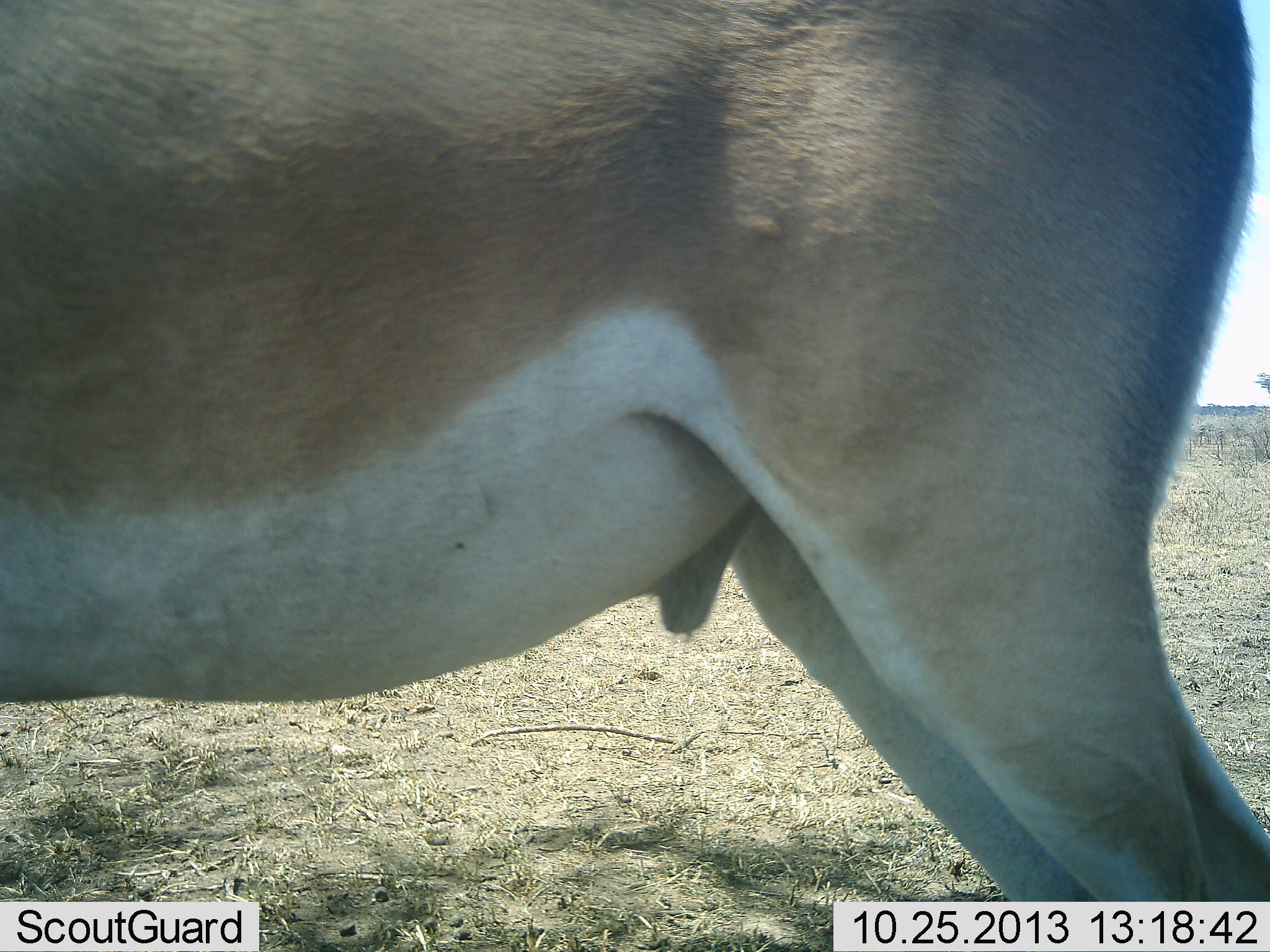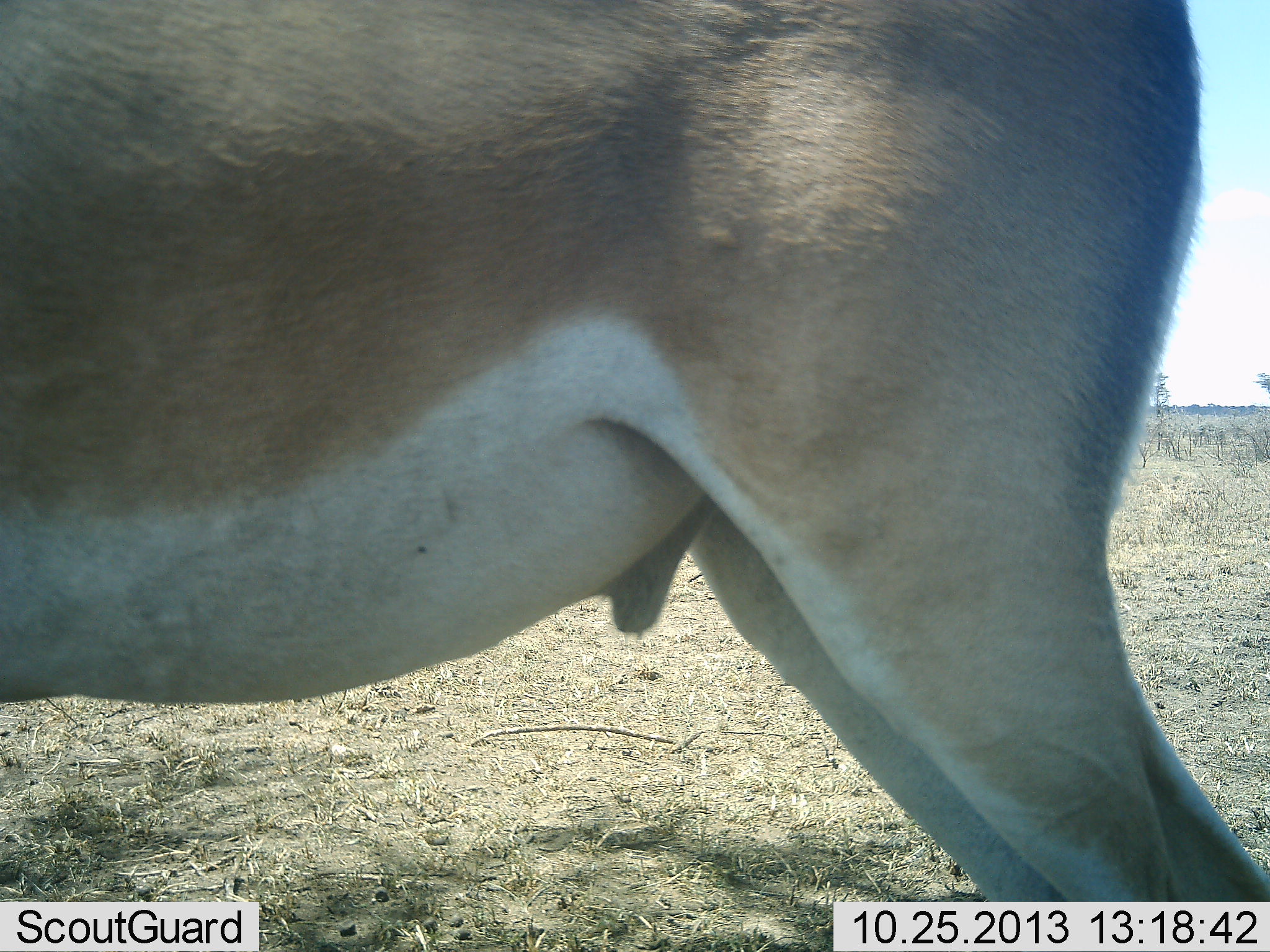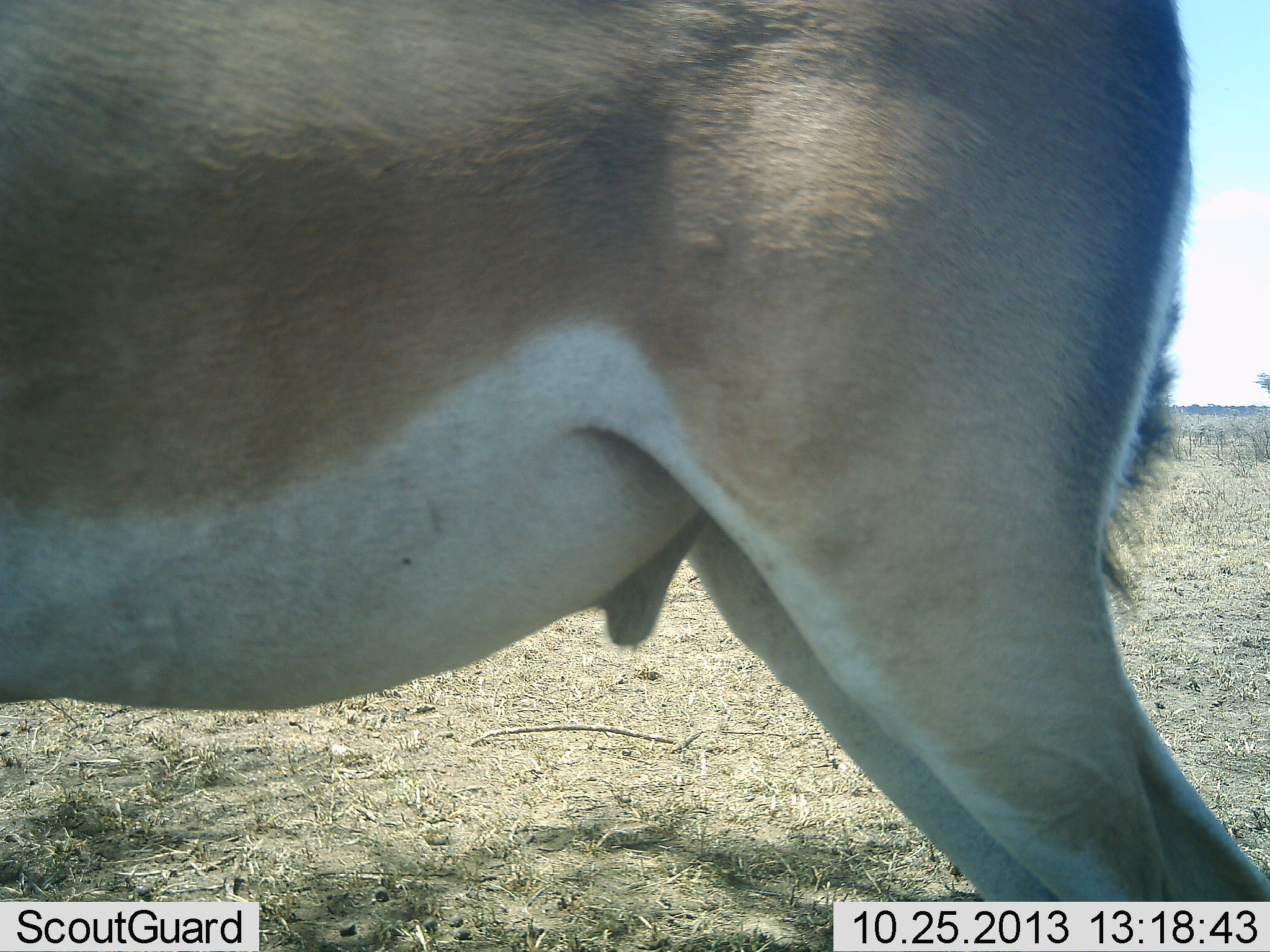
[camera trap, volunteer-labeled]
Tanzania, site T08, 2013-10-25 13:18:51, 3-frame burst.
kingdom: Animalia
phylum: Chordata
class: Mammalia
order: Artiodactyla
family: Bovidae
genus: Nanger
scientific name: Nanger granti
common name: grant's gazelle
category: gazellegrants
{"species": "gazellegrants (grant's gazelle) (Nanger granti)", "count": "1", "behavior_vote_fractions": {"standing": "93%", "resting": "4%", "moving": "4%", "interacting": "0%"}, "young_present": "0%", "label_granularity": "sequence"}